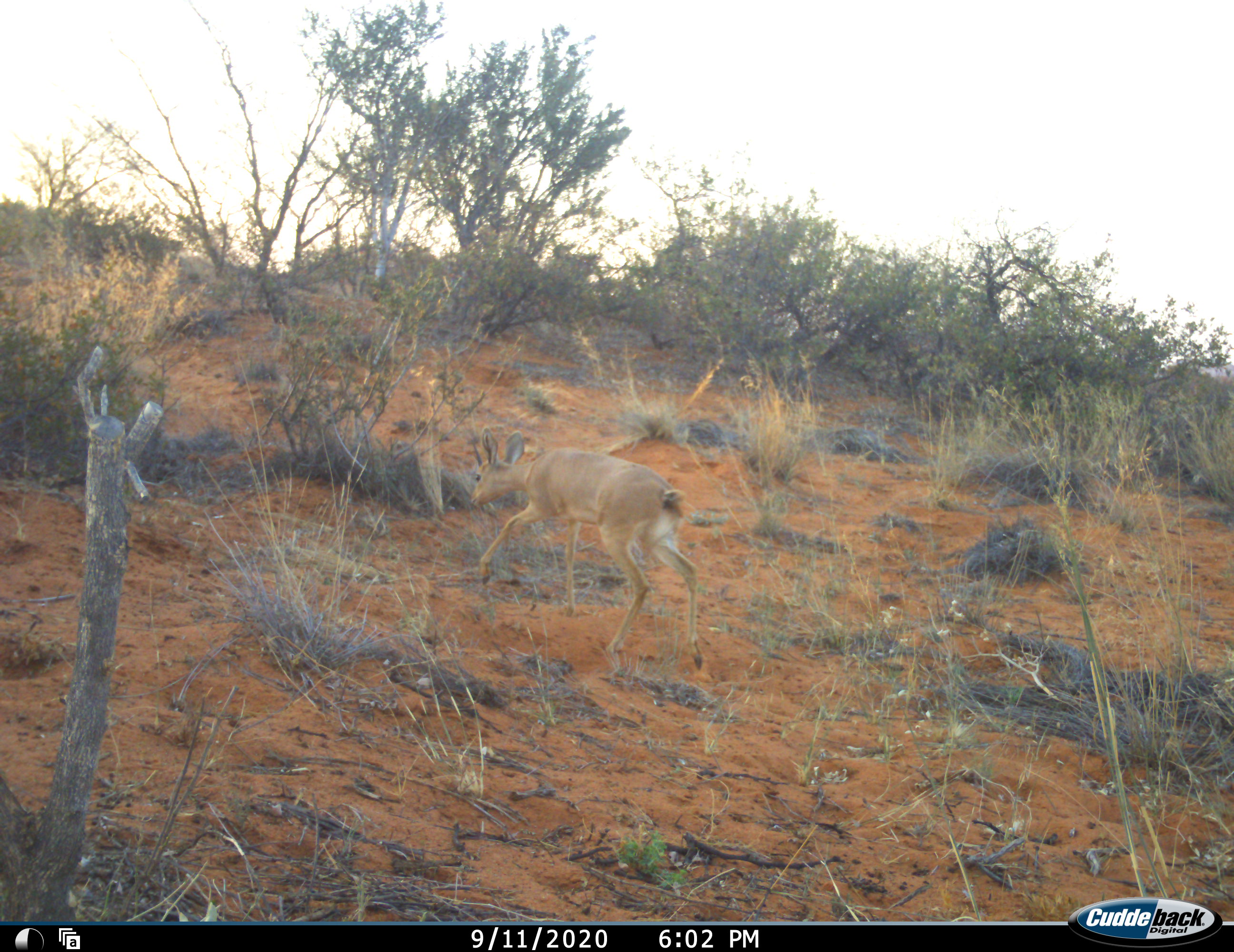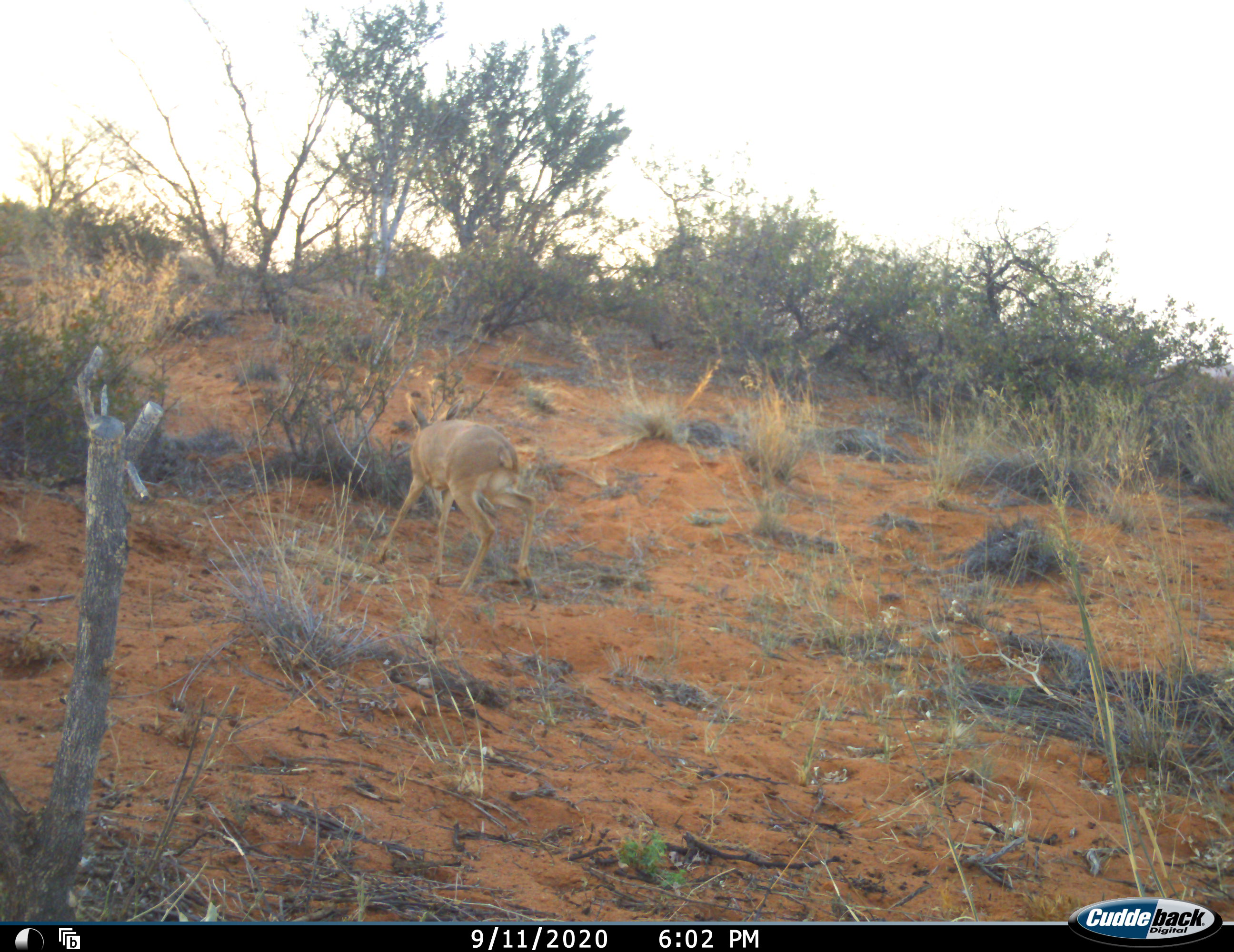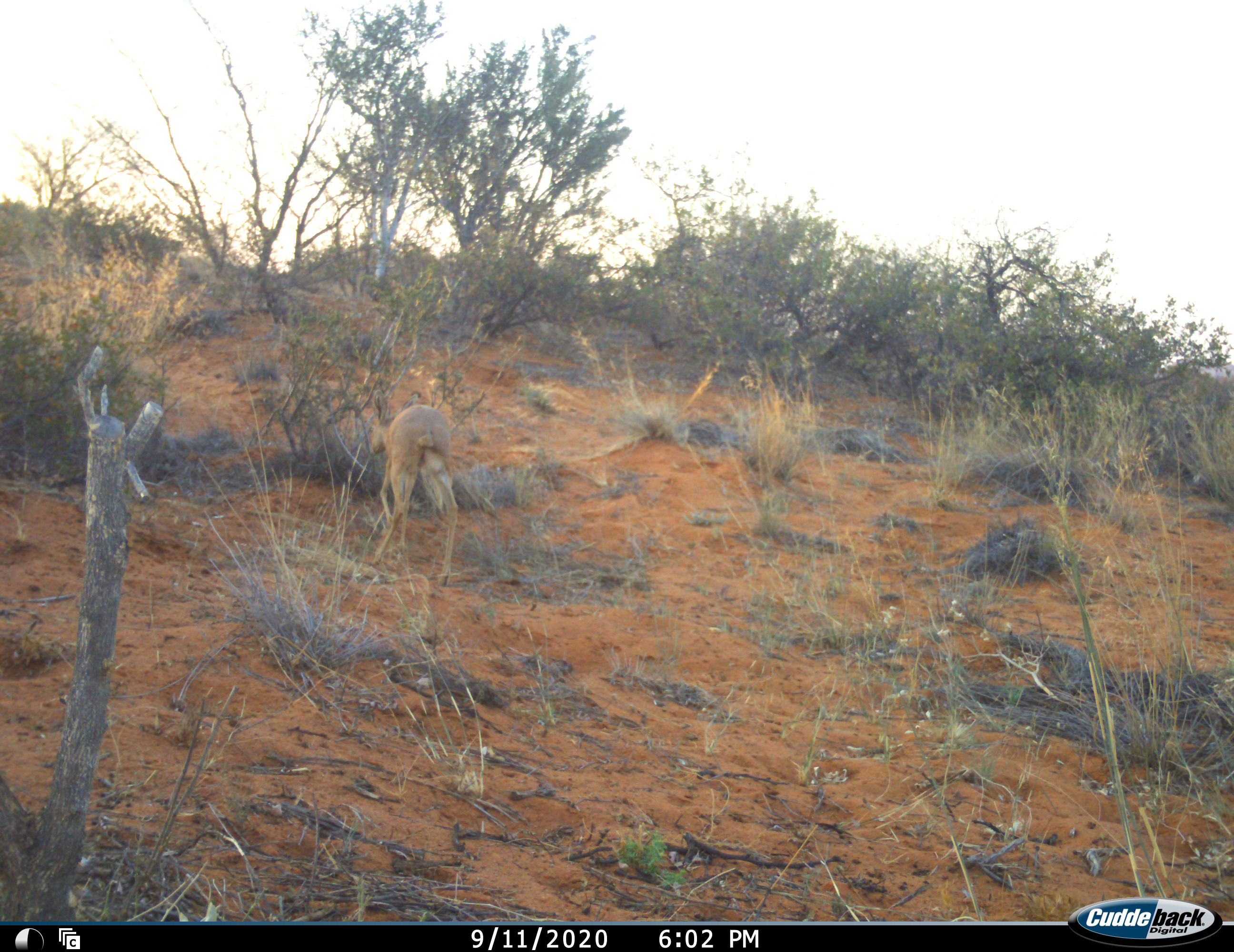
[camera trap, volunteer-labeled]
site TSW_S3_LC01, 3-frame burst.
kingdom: Animalia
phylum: Chordata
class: Mammalia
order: Artiodactyla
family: Bovidae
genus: Raphicerus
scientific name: Raphicerus campestris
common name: steenbok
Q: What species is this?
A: Steenbok (Raphicerus campestris).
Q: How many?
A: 1.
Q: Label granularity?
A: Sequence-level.